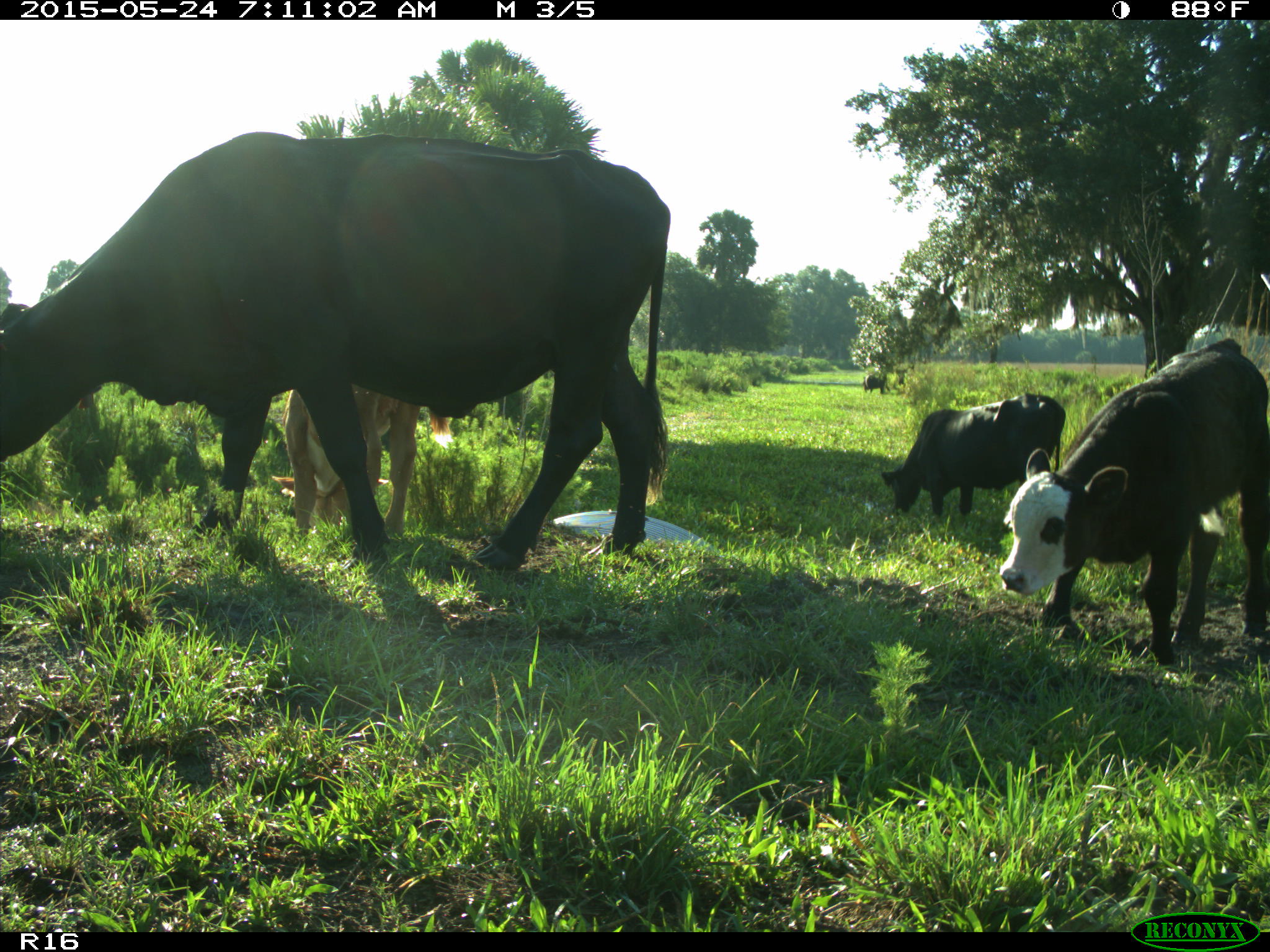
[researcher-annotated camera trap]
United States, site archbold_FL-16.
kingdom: Animalia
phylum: Chordata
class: Mammalia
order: Artiodactyla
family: Bovidae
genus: Bos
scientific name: Bos taurus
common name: domestic cow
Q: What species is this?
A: Bos taurus (domestic cow).